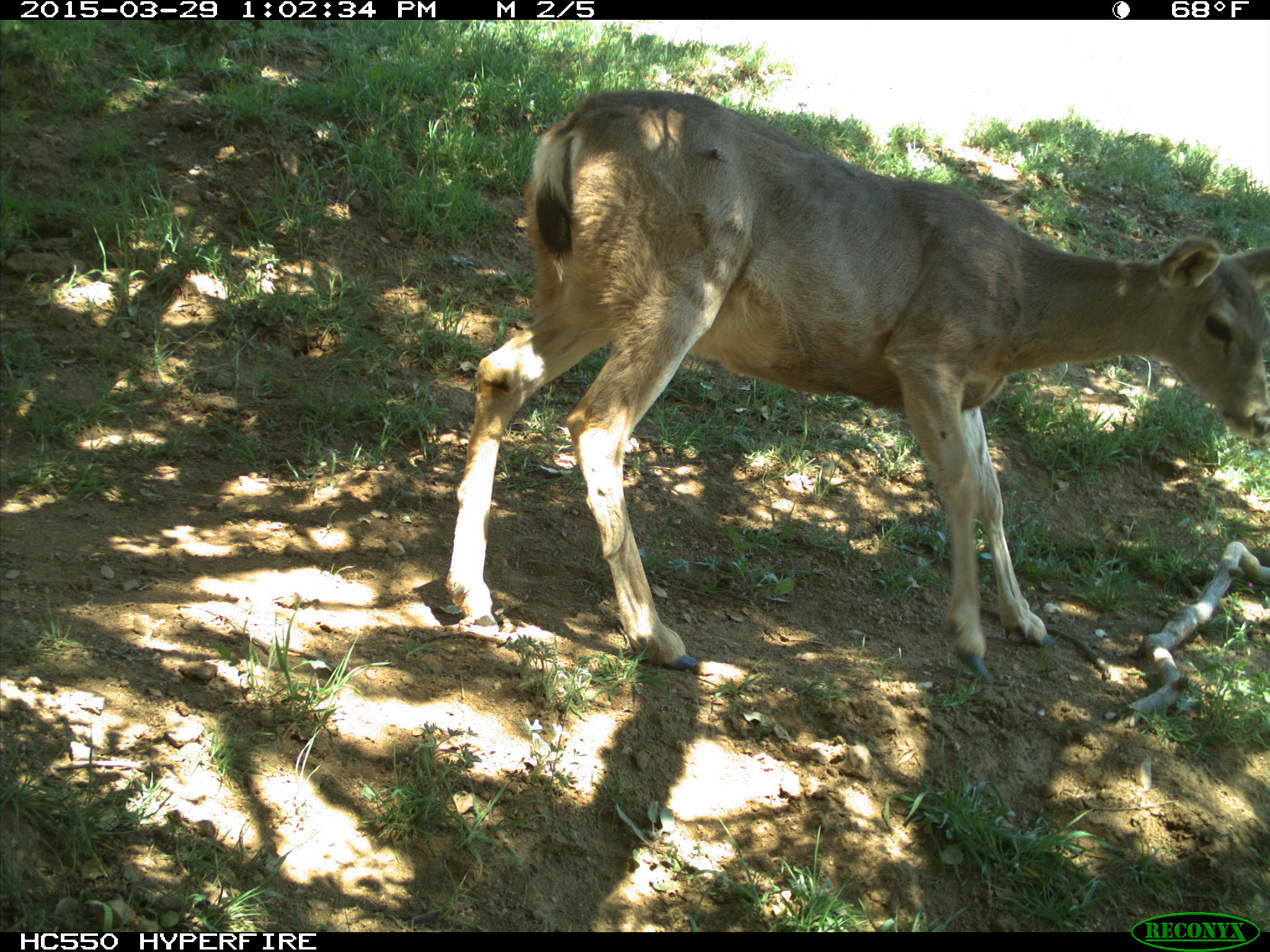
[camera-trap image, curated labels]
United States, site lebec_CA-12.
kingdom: Animalia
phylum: Chordata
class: Mammalia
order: Artiodactyla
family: Cervidae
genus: Odocoileus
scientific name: Odocoileus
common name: deer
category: unidentified deer